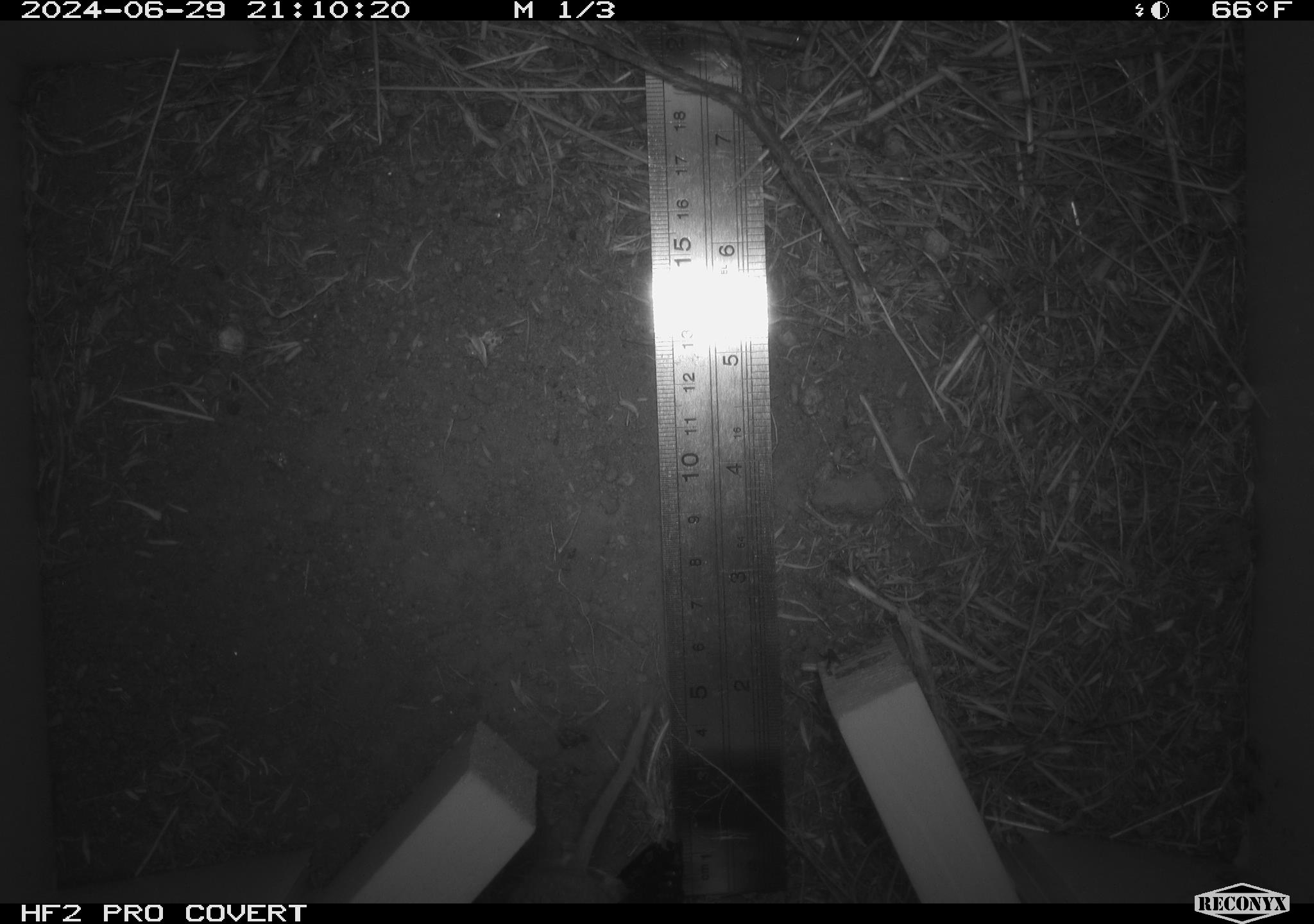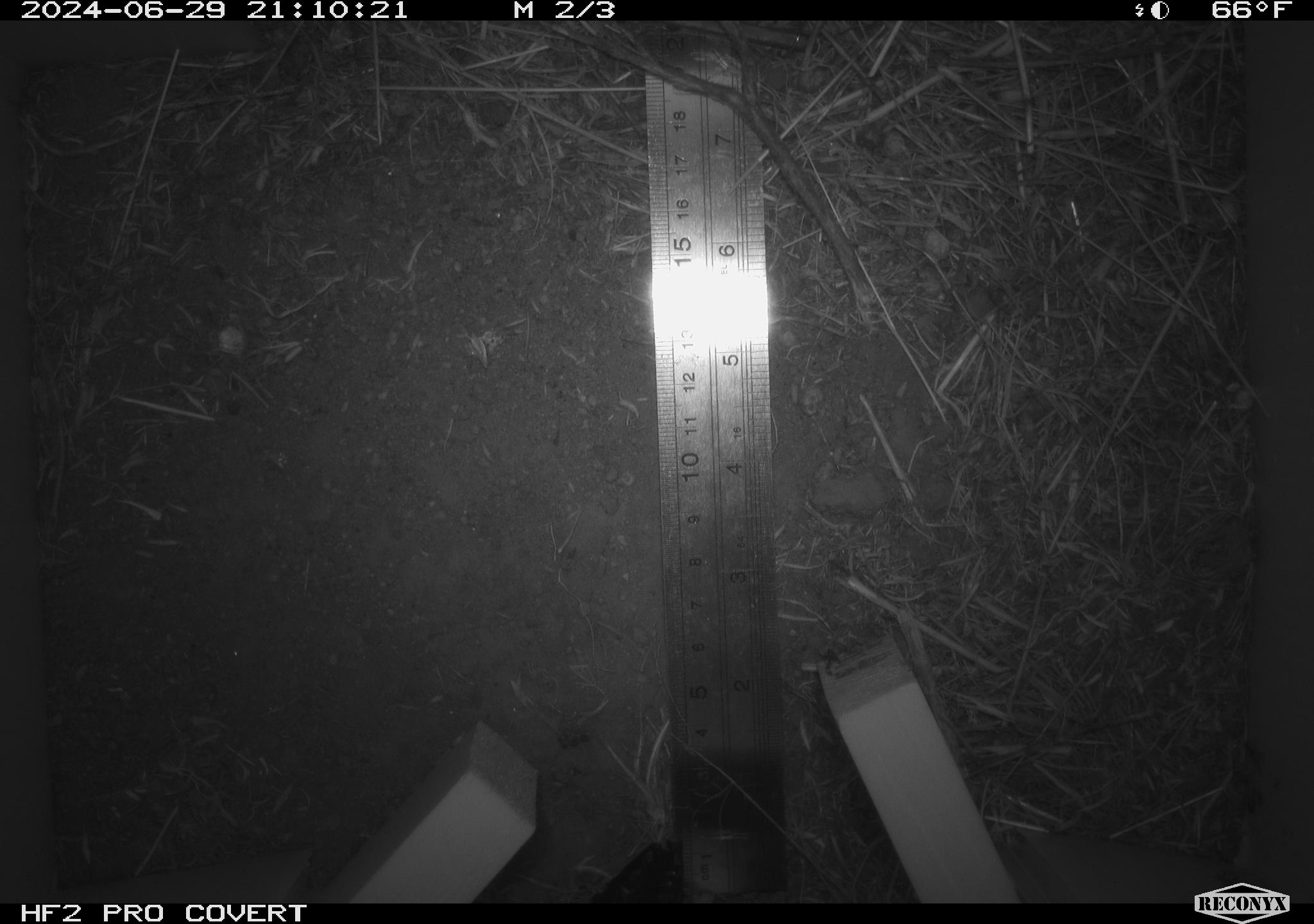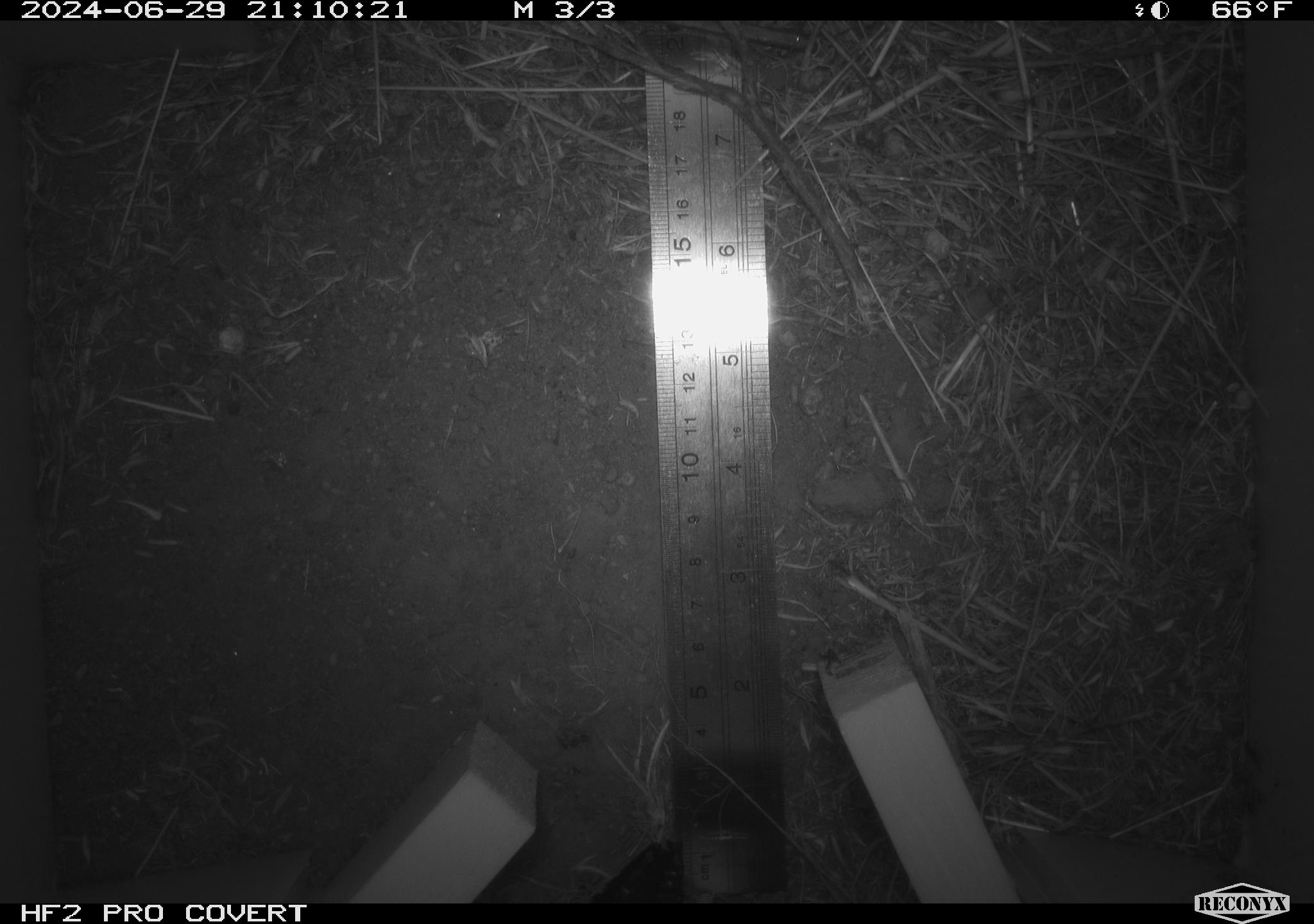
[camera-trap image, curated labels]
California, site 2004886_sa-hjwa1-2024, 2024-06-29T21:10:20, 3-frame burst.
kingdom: Animalia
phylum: Chordata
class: Mammalia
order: Rodentia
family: Cricetidae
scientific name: Cricetidae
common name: hamsters, voles, lemmings, and allies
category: cricetidae family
Cricetidae family (hamsters, voles, lemmings, and allies) (Cricetidae).